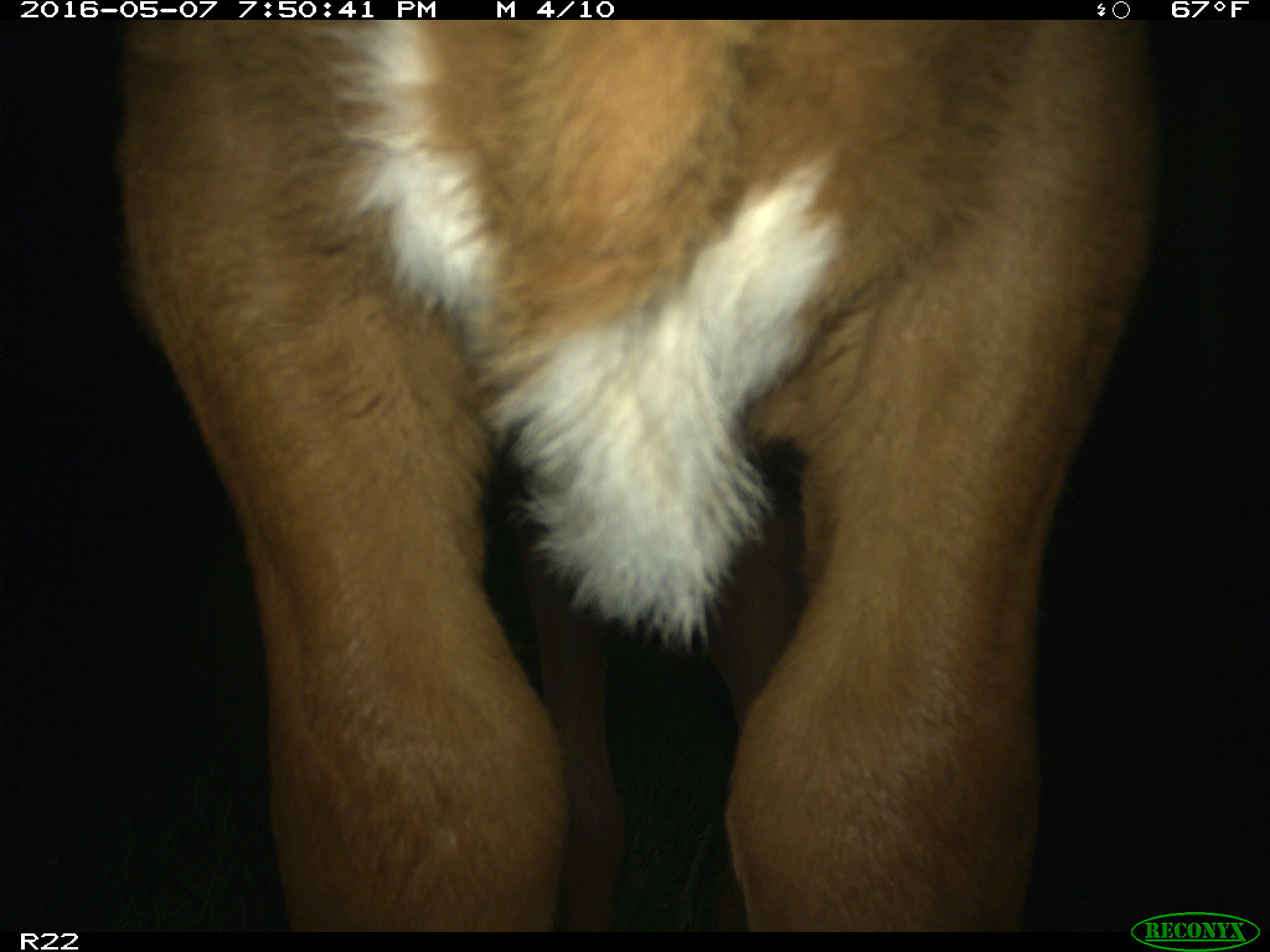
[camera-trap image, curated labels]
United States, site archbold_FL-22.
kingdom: Animalia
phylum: Chordata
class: Mammalia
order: Artiodactyla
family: Bovidae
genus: Bos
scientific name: Bos taurus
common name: domestic cow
Bos taurus (domestic cow).